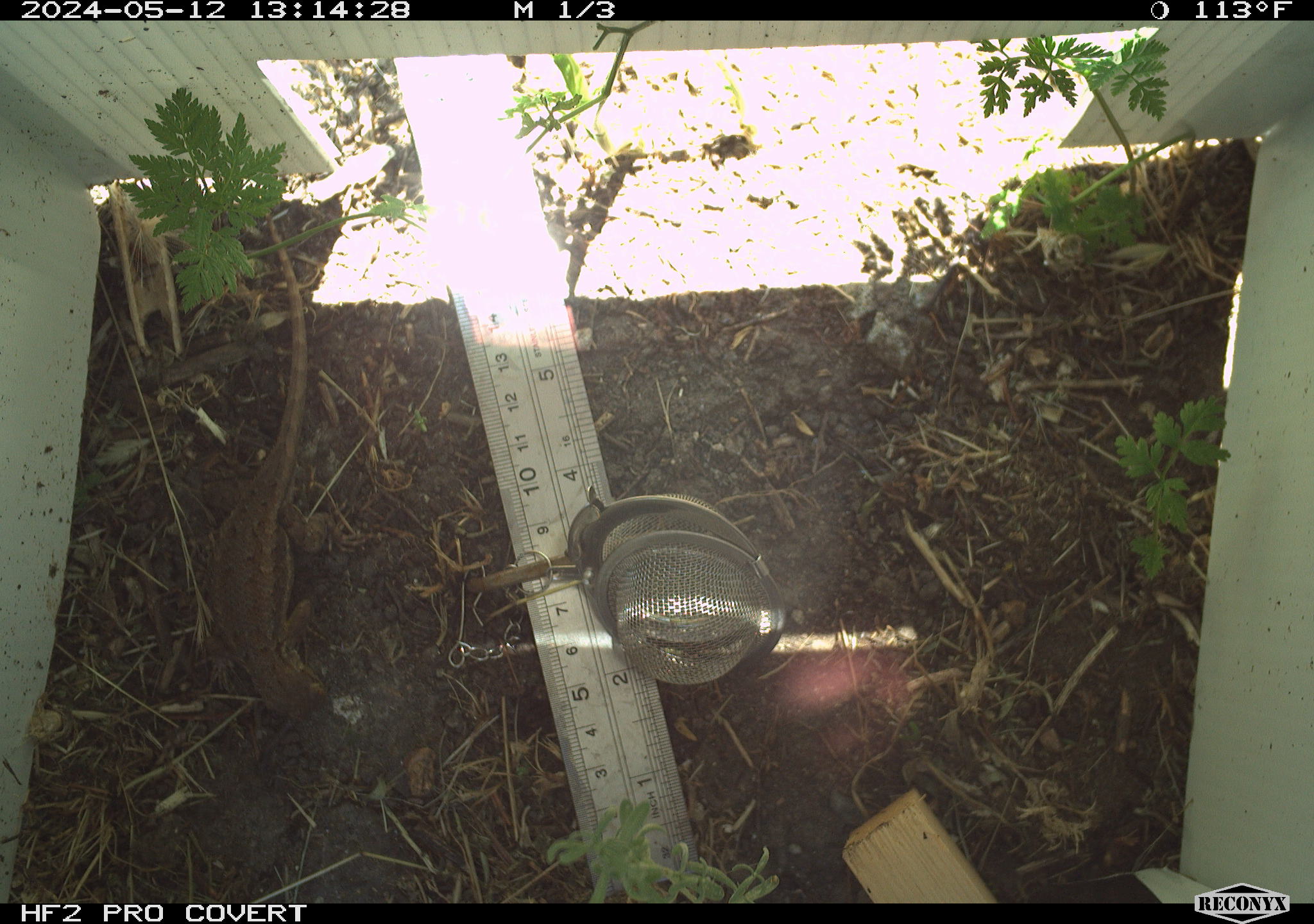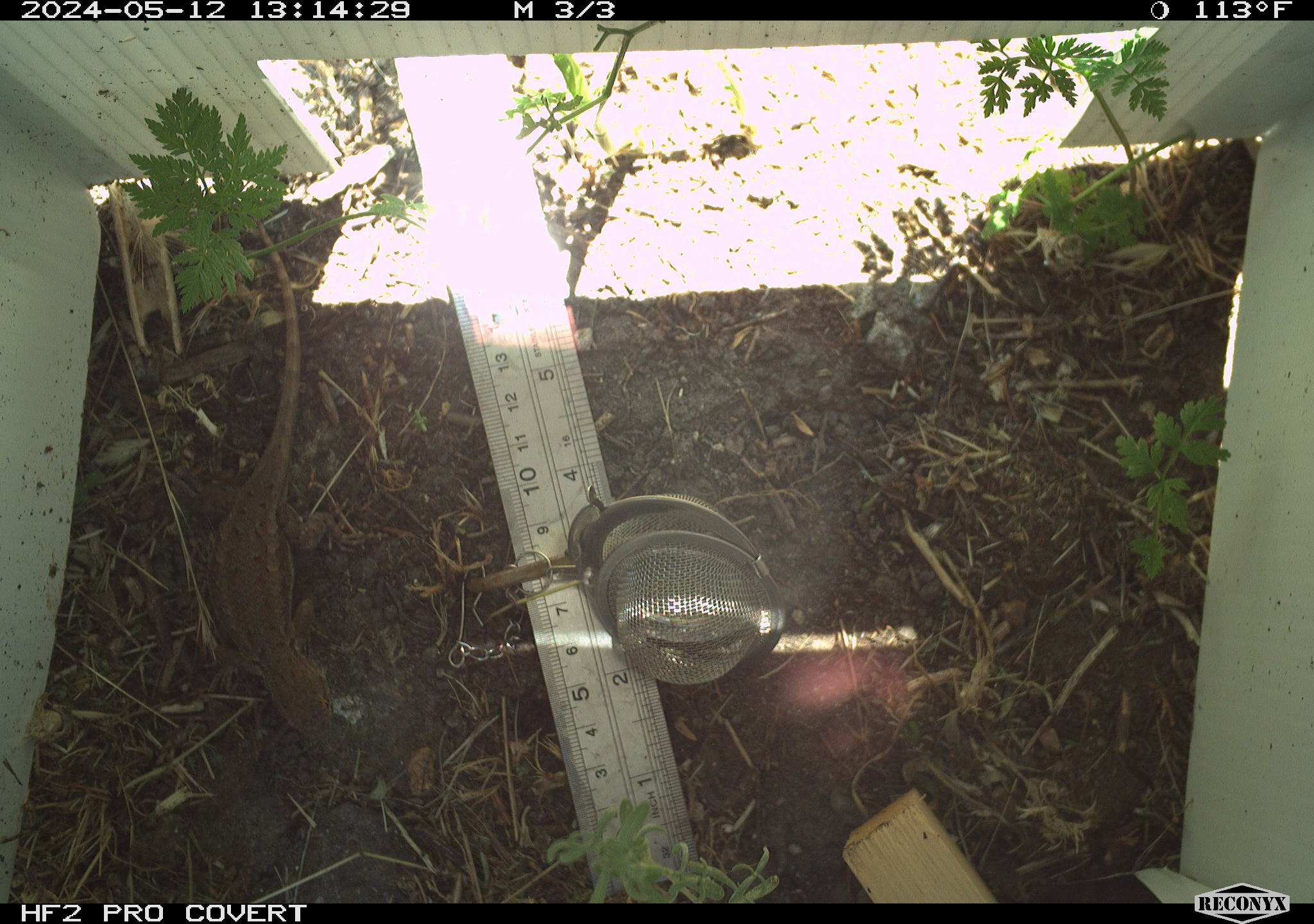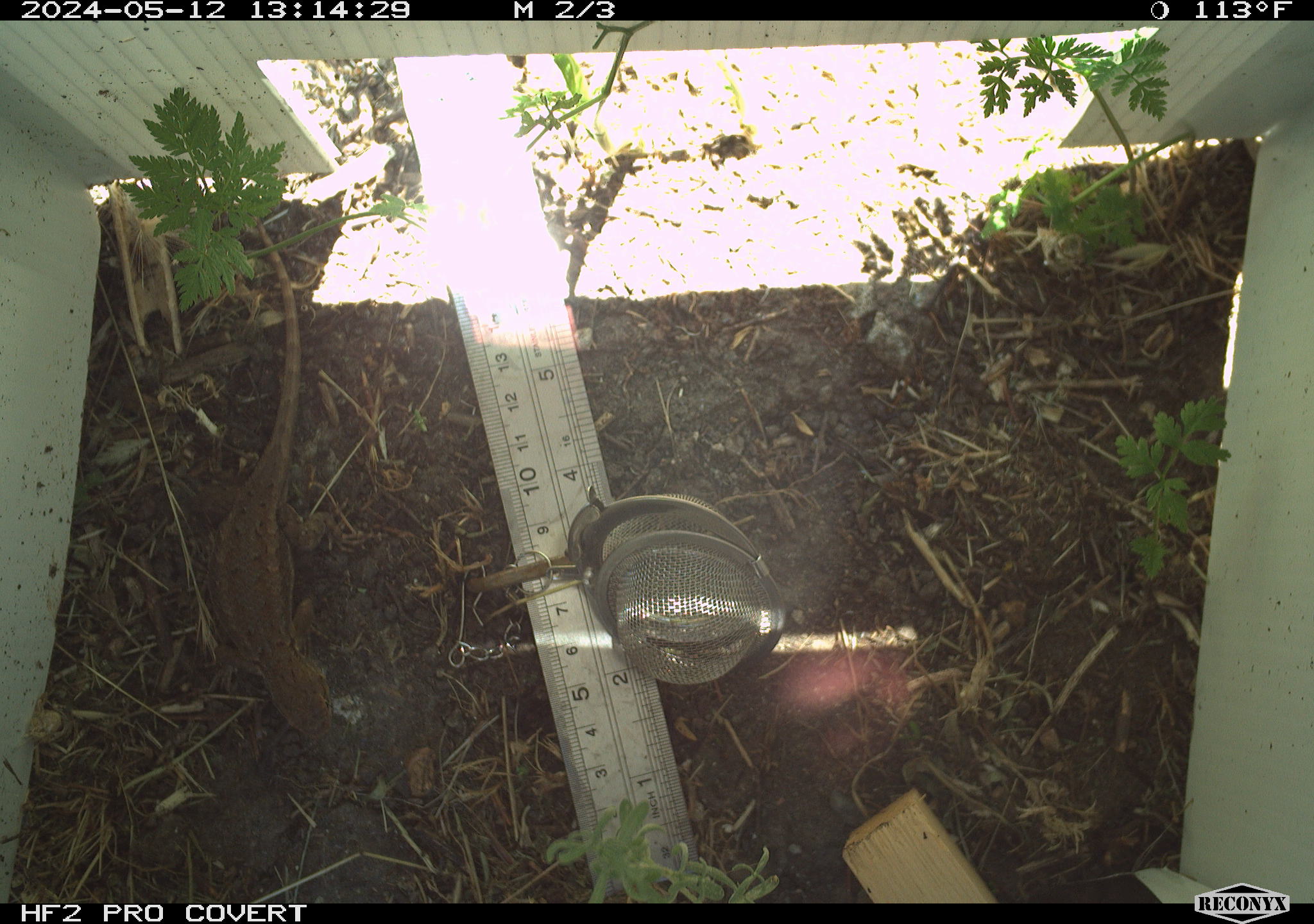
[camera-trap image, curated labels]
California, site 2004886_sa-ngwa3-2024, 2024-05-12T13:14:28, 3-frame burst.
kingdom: Animalia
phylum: Chordata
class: Reptilia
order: Squamata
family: Phrynosomatidae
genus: Sceloporus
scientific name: Sceloporus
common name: spiny lizards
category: sceloporus species